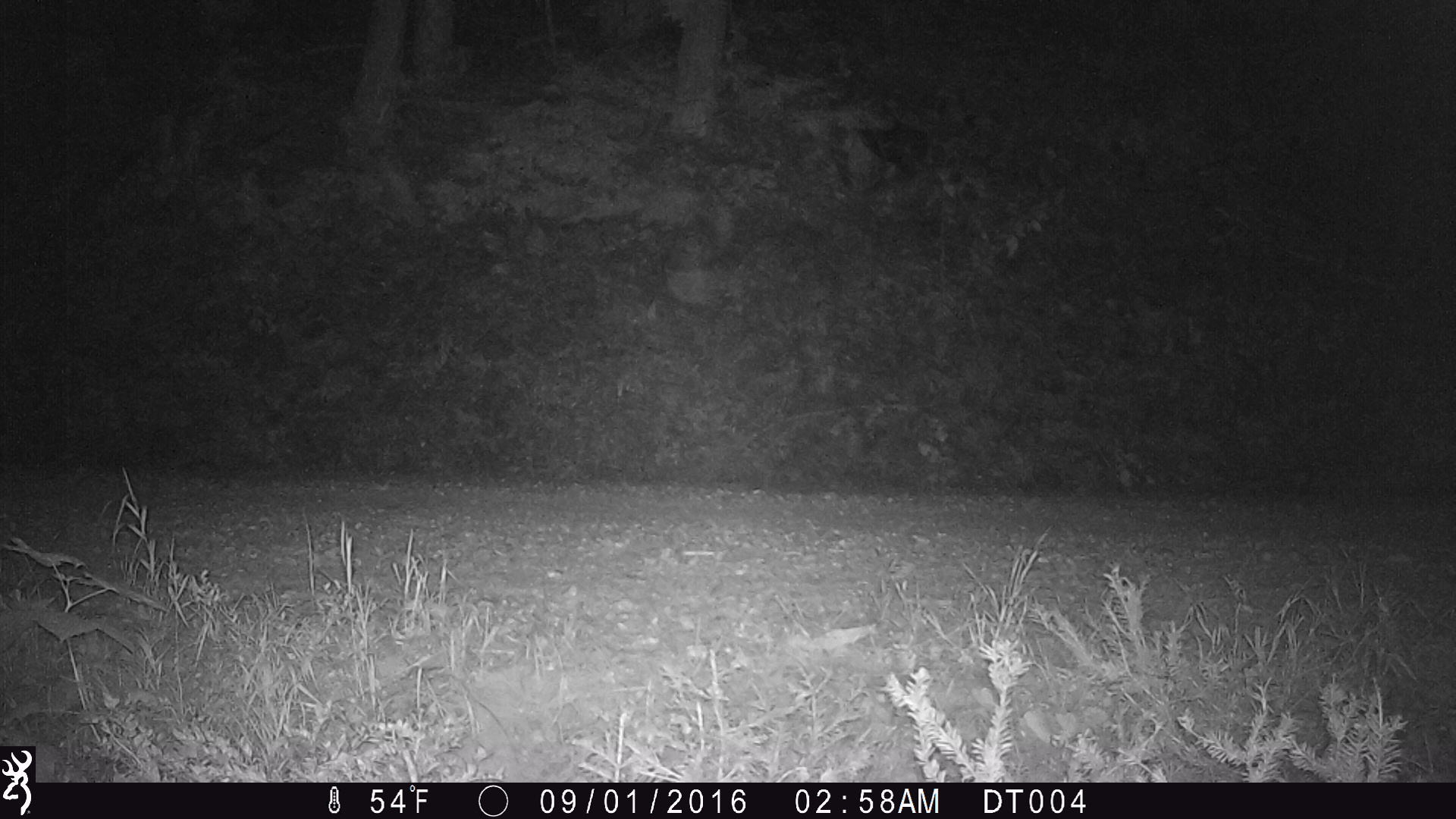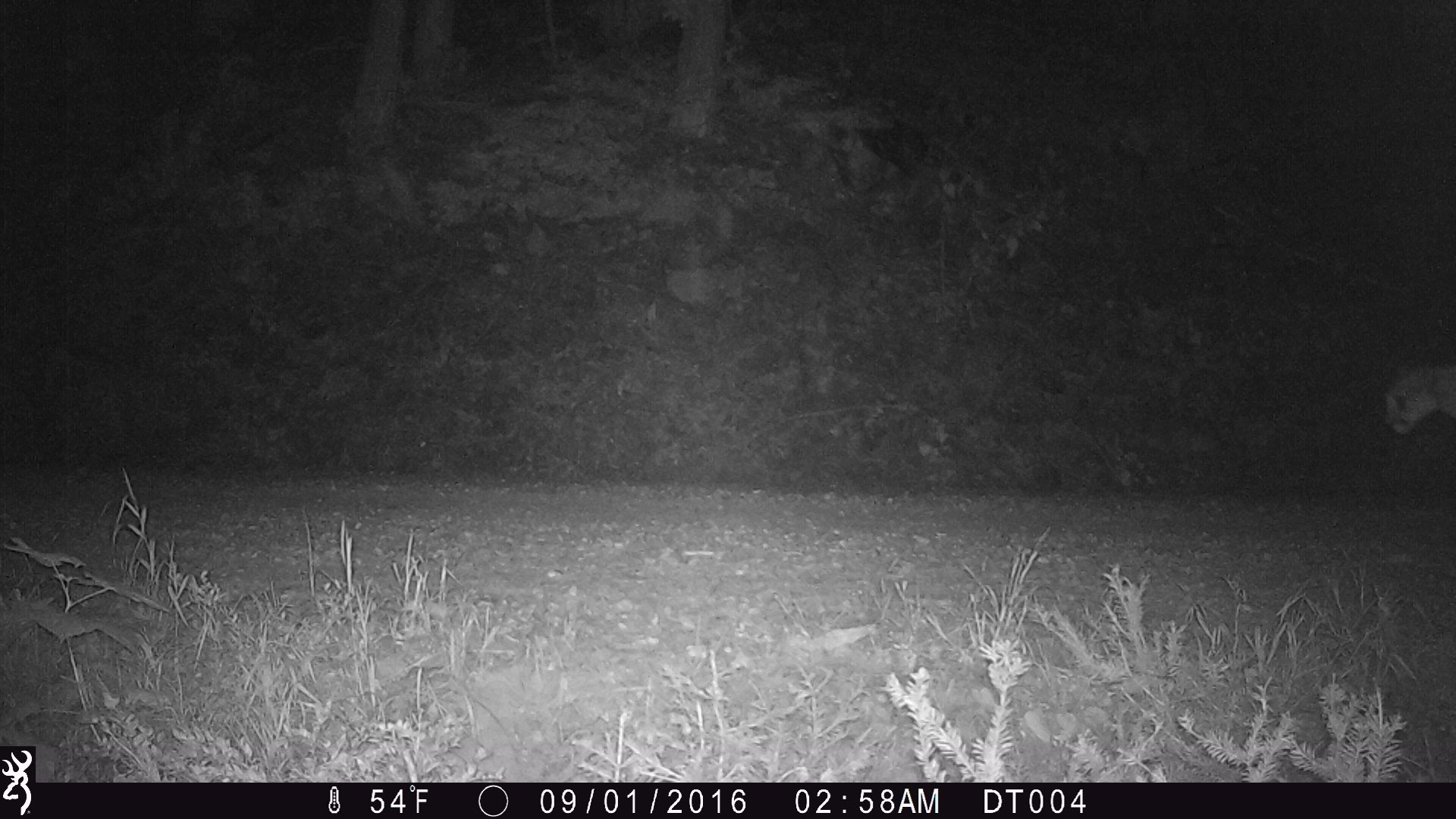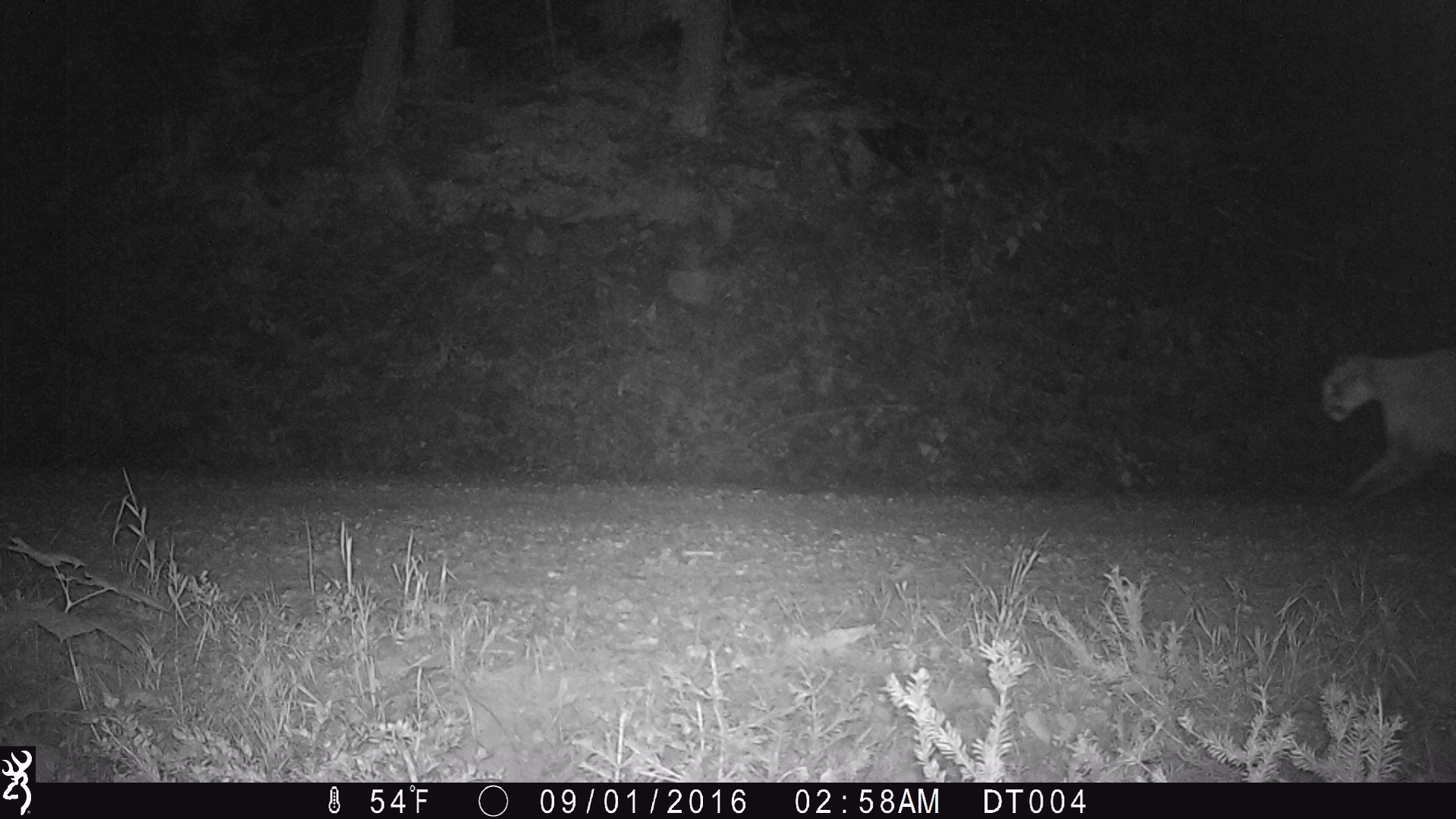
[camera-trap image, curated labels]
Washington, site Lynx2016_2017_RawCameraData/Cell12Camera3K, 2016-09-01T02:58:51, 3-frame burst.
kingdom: Animalia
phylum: Chordata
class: Mammalia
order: Carnivora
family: Felidae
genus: Puma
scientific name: Puma concolor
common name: mountain lion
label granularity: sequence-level